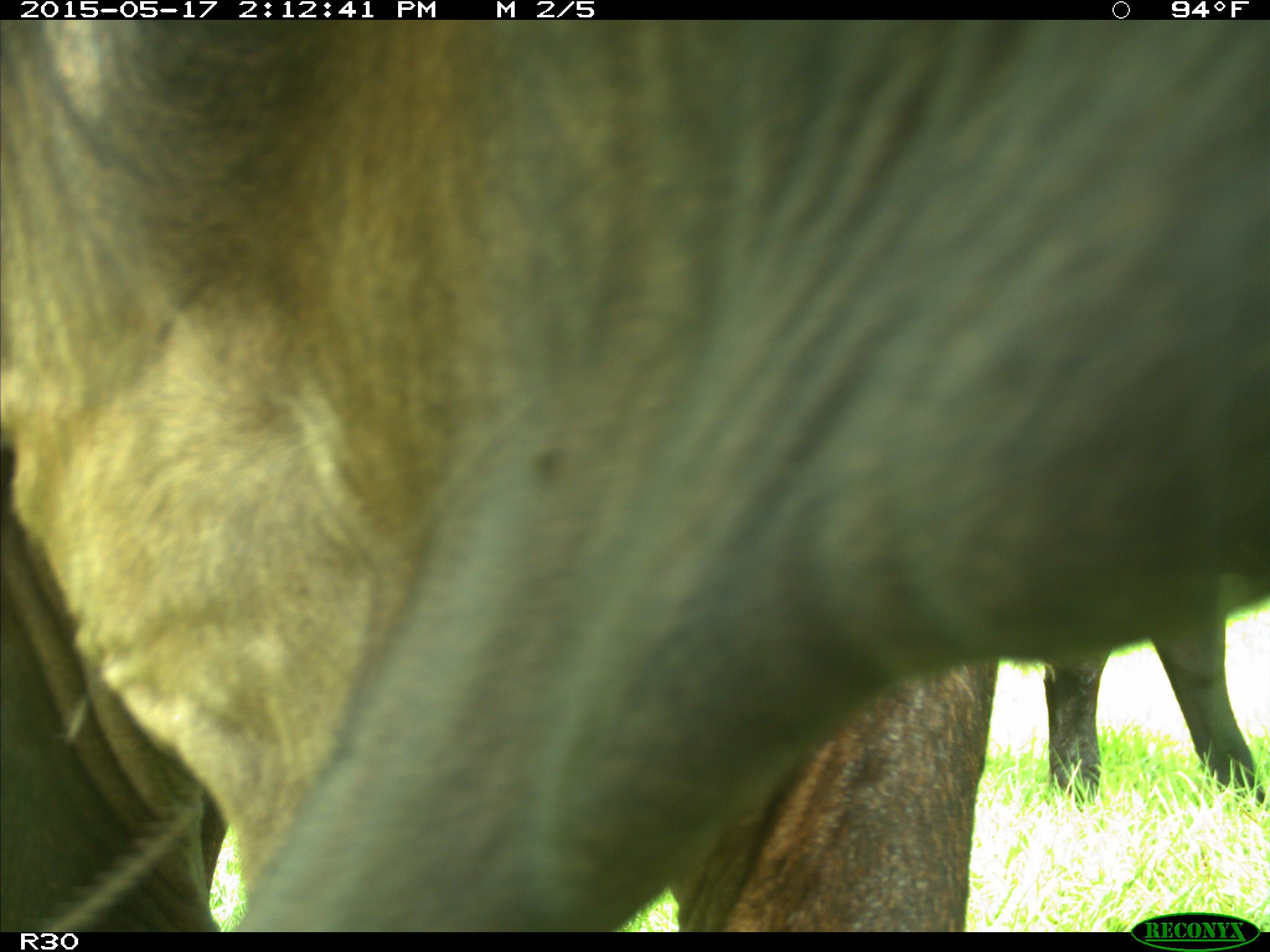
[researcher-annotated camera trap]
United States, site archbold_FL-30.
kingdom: Animalia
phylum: Chordata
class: Mammalia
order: Artiodactyla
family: Bovidae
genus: Bos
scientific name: Bos taurus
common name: domestic cow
Bos taurus (domestic cow).